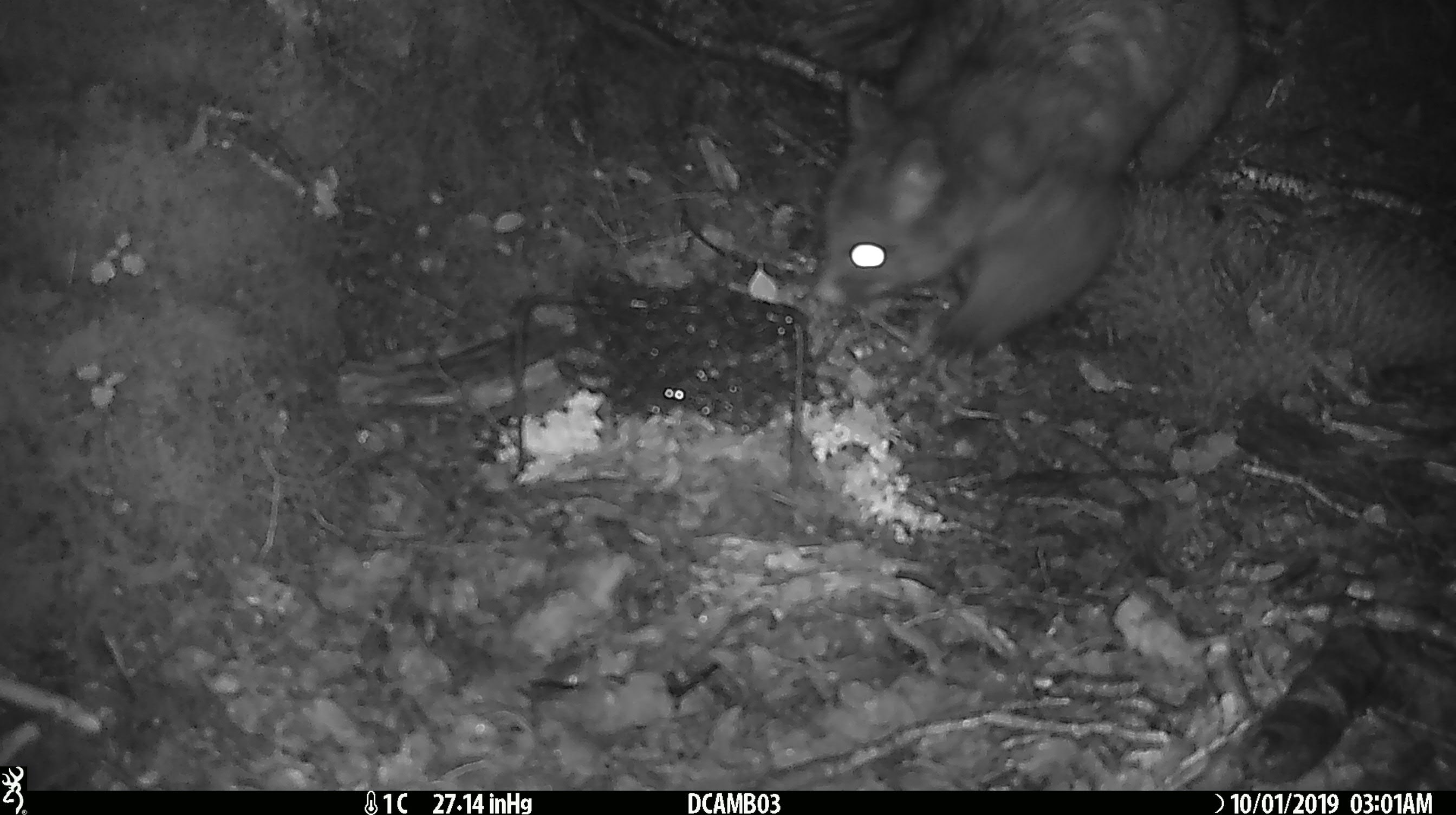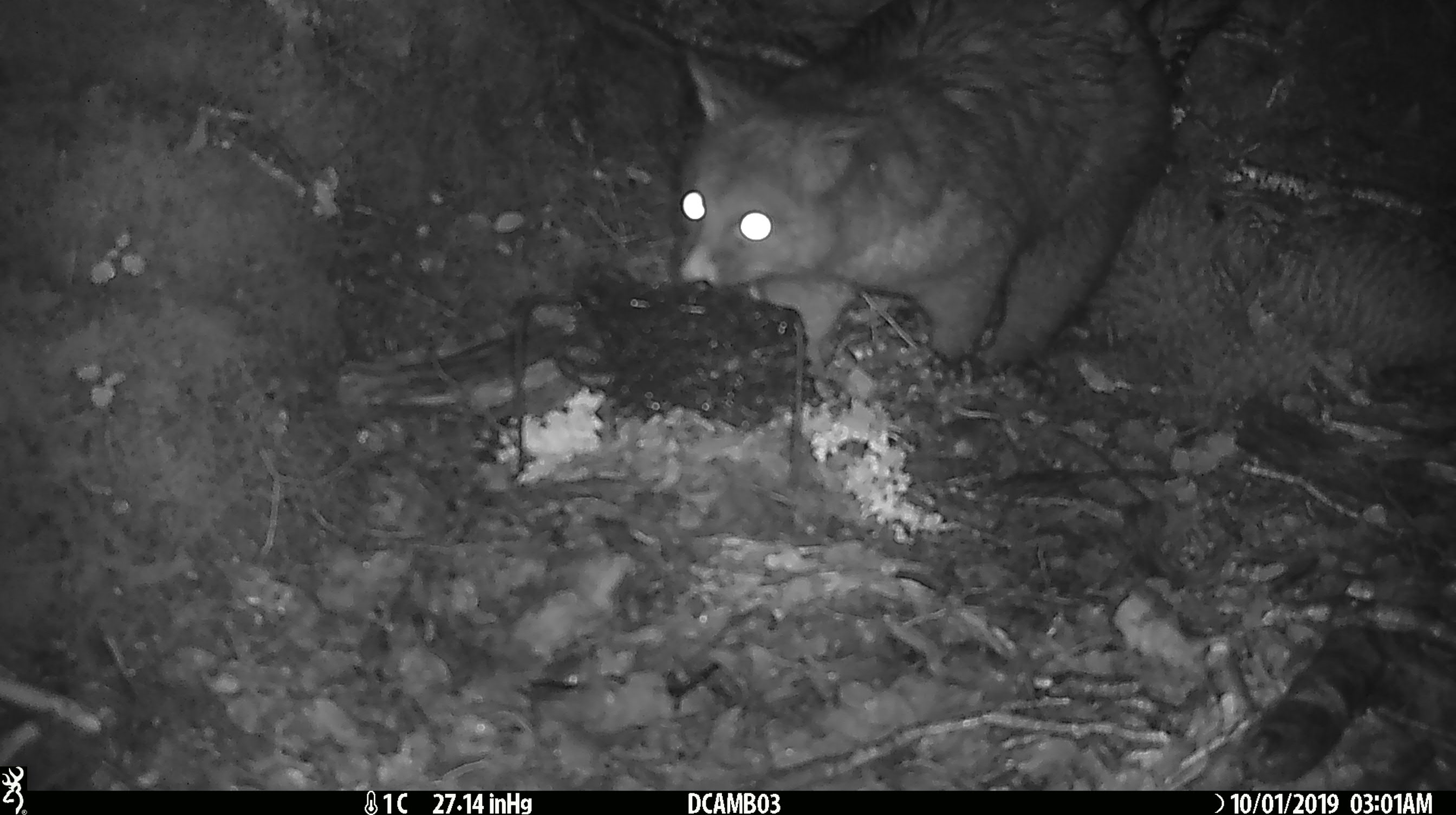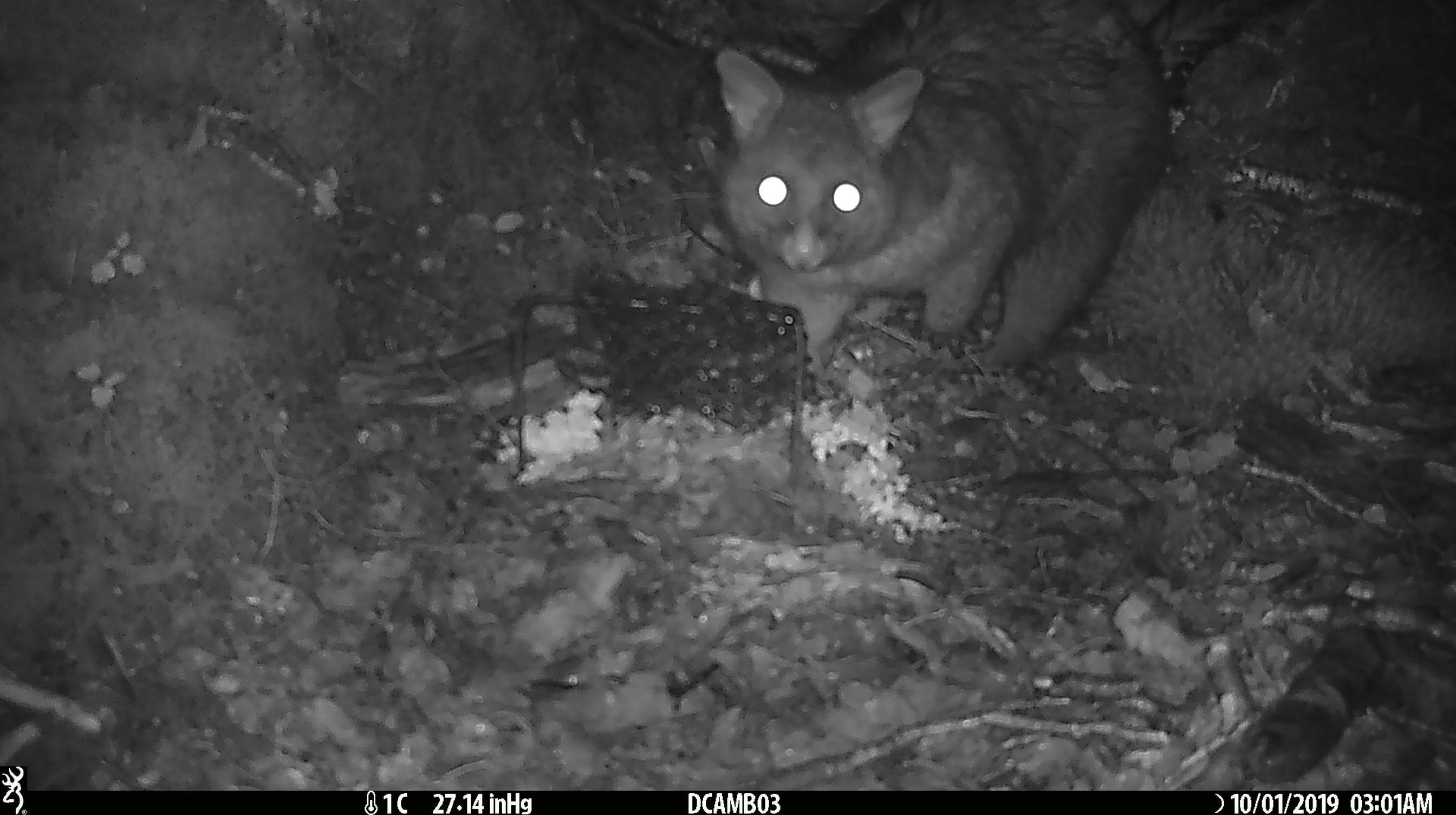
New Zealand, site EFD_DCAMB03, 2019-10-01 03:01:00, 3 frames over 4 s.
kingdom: Animalia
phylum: Chordata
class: Mammalia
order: Diprotodontia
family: Phalangeridae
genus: Trichosurus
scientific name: Trichosurus vulpecula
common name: common brushtail possum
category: possum